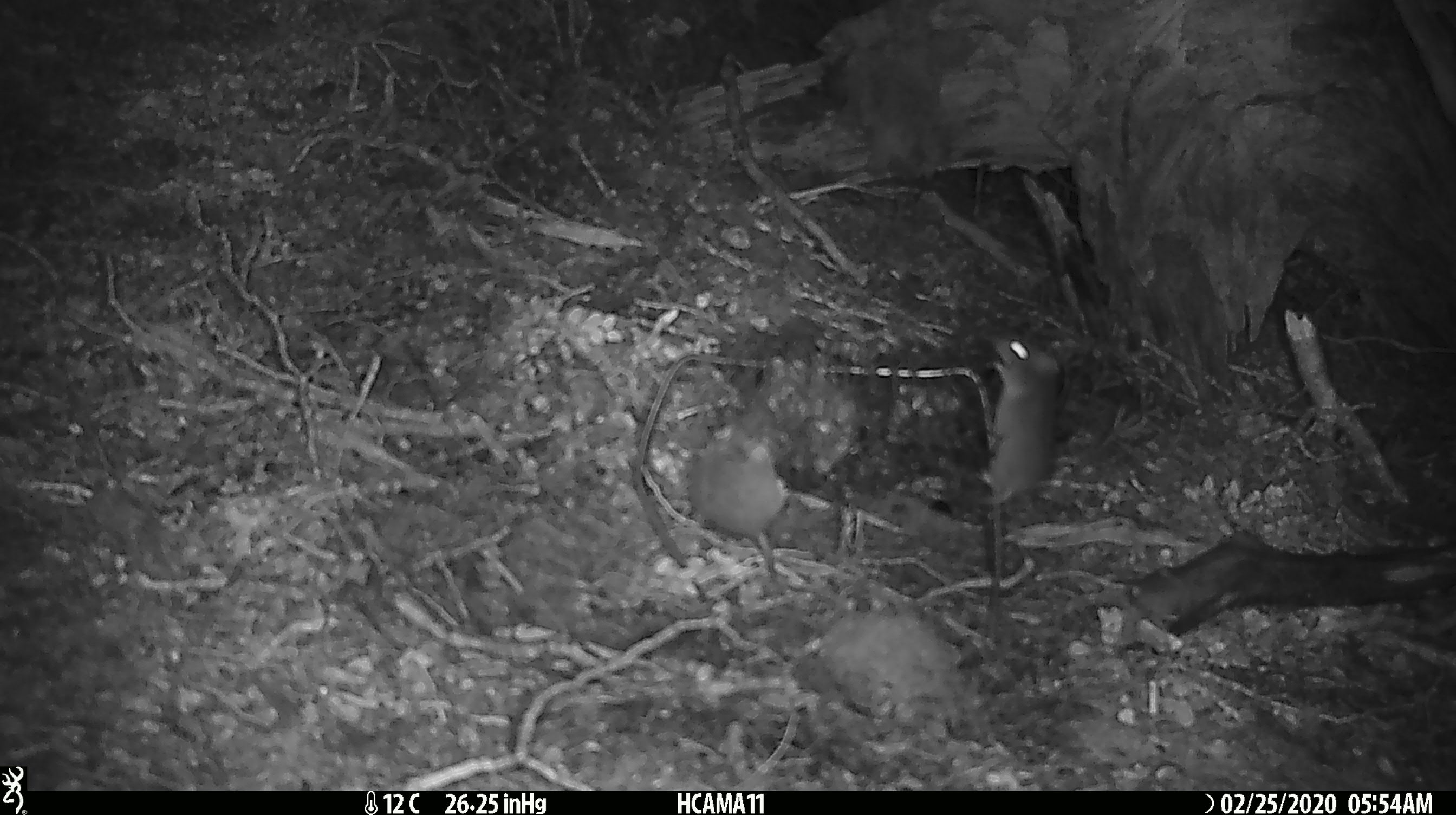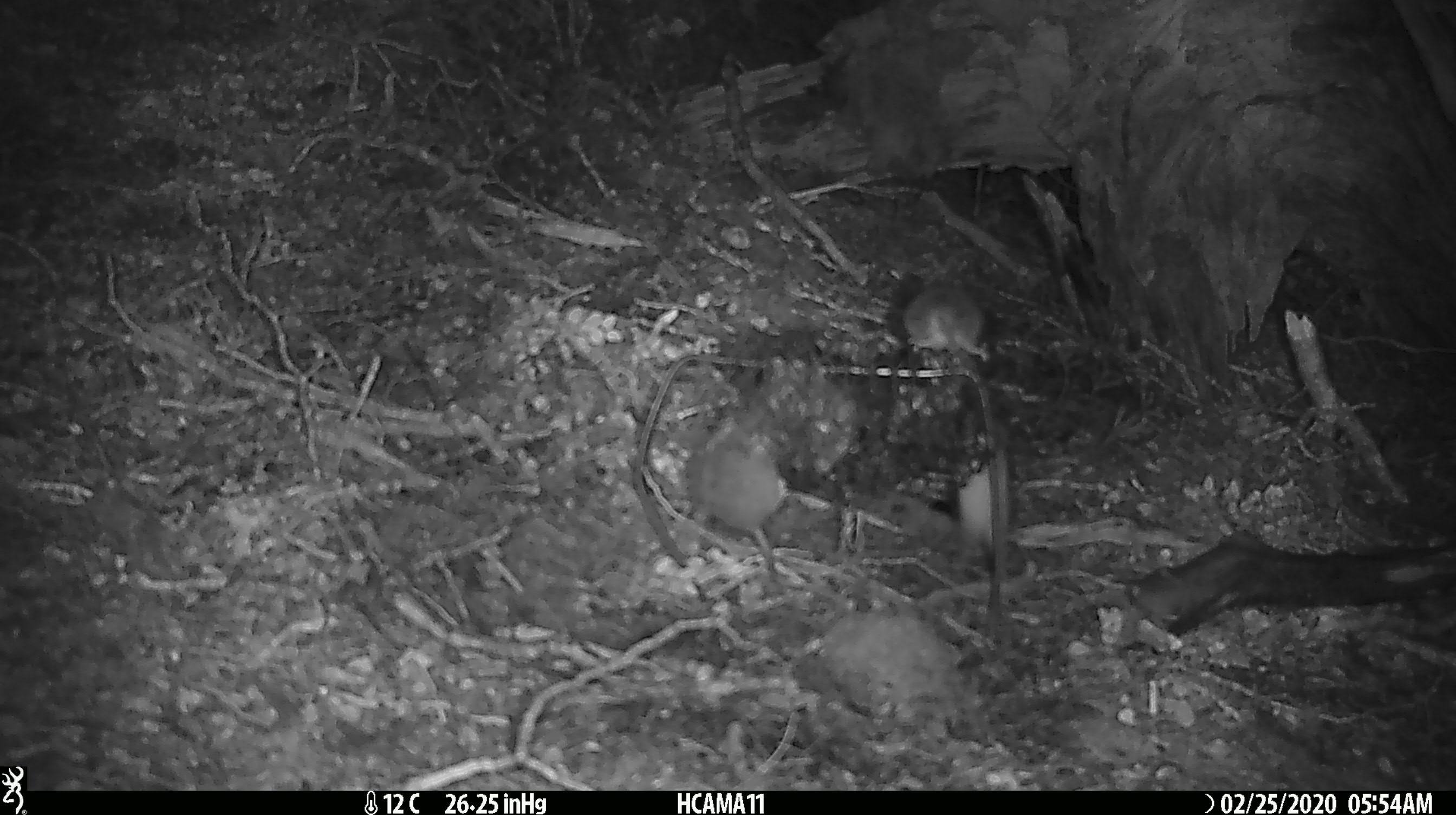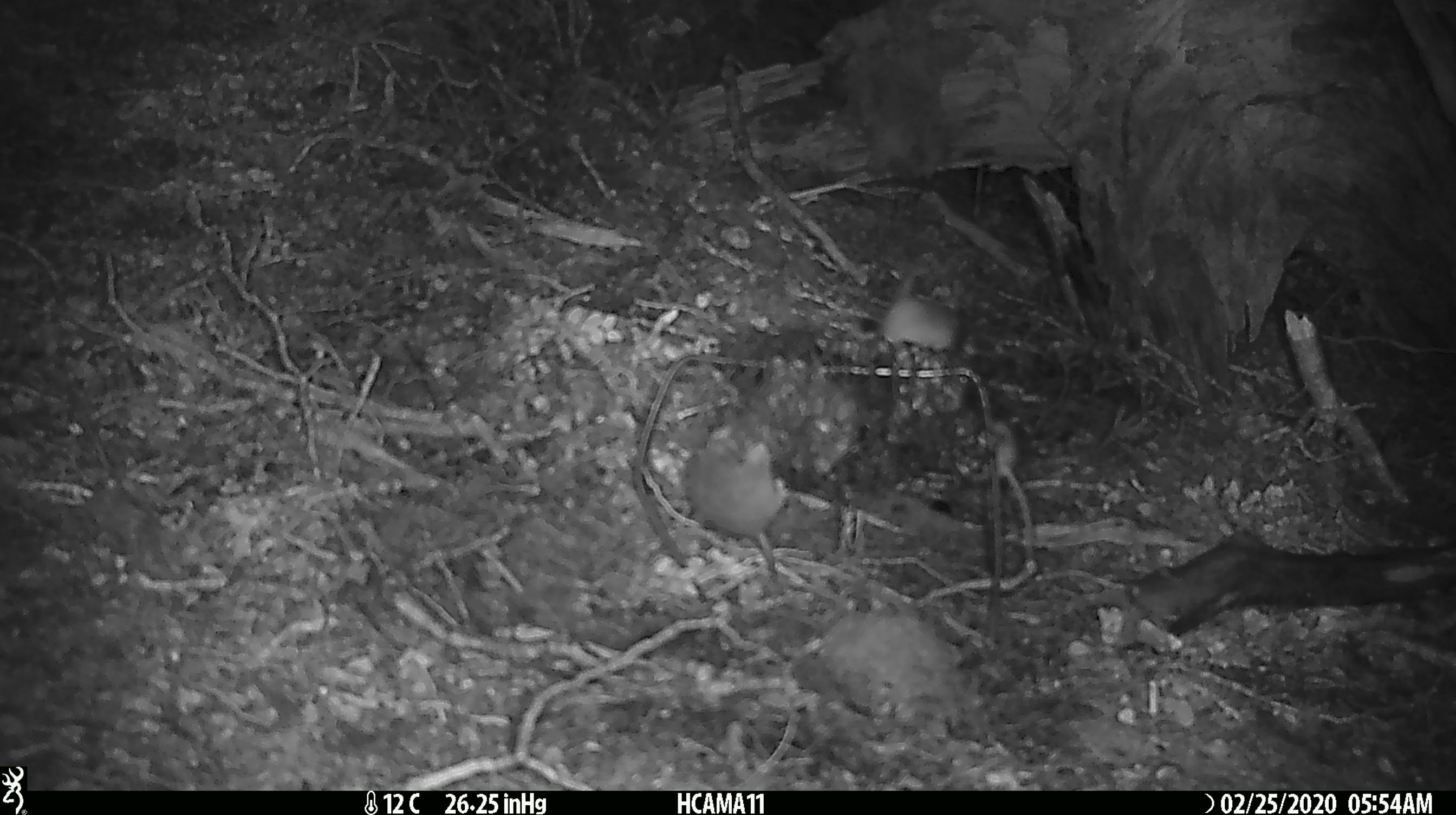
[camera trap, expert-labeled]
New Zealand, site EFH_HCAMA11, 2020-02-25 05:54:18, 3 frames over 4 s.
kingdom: Animalia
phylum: Chordata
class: Mammalia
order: Rodentia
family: Muridae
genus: Mus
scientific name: Mus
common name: mouse